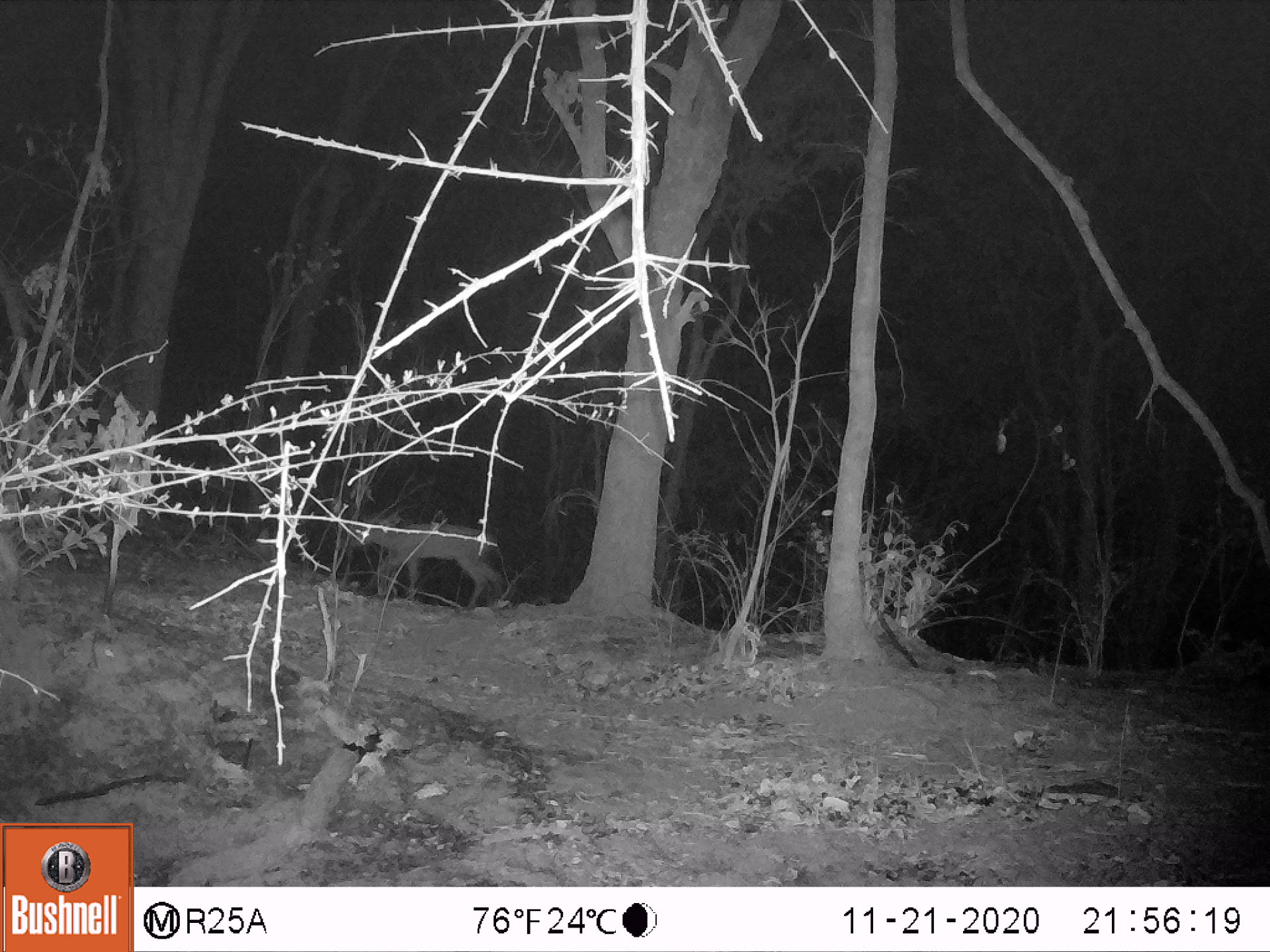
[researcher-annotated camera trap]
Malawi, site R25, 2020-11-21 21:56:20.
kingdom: Animalia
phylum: Chordata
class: Mammalia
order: Artiodactyla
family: Bovidae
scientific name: Antilopinae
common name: small antelope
Small antelope (Antilopinae), count 1.